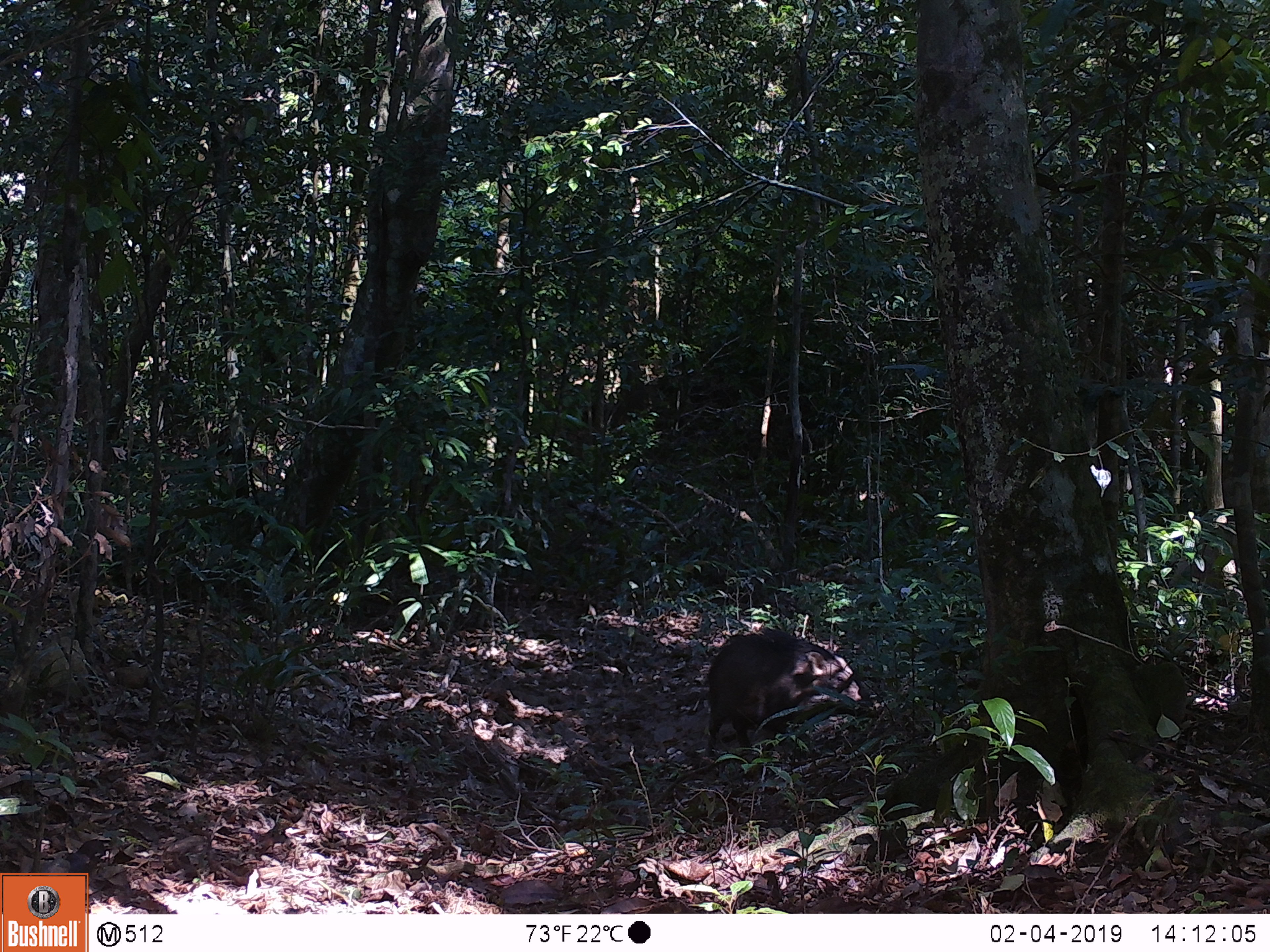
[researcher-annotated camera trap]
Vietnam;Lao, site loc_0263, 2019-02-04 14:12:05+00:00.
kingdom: Animalia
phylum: Chordata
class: Mammalia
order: Artiodactyla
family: Suidae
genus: Sus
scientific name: Sus scrofa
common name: eurasian wild pig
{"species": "eurasian wild pig (Sus scrofa)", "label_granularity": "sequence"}